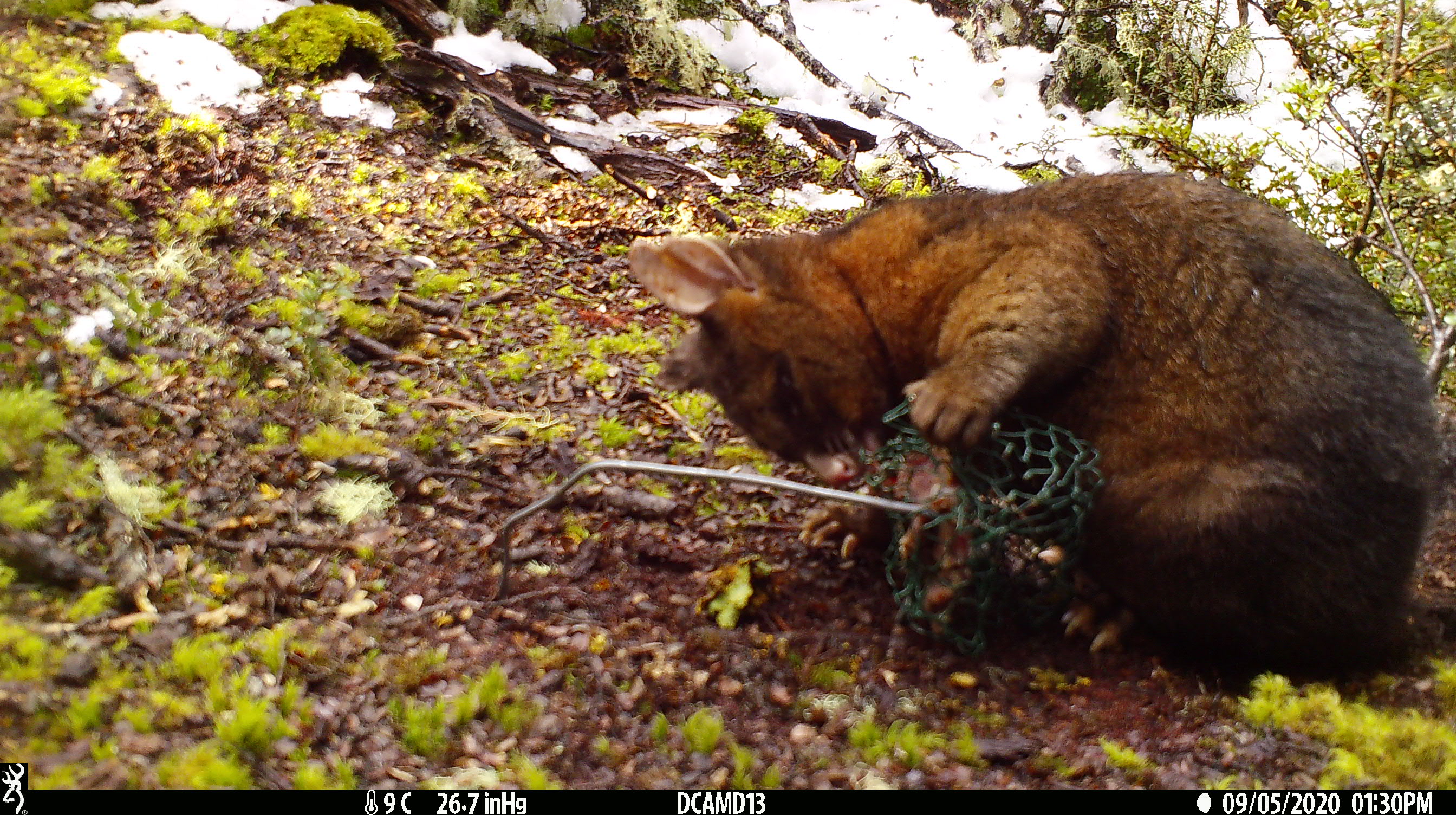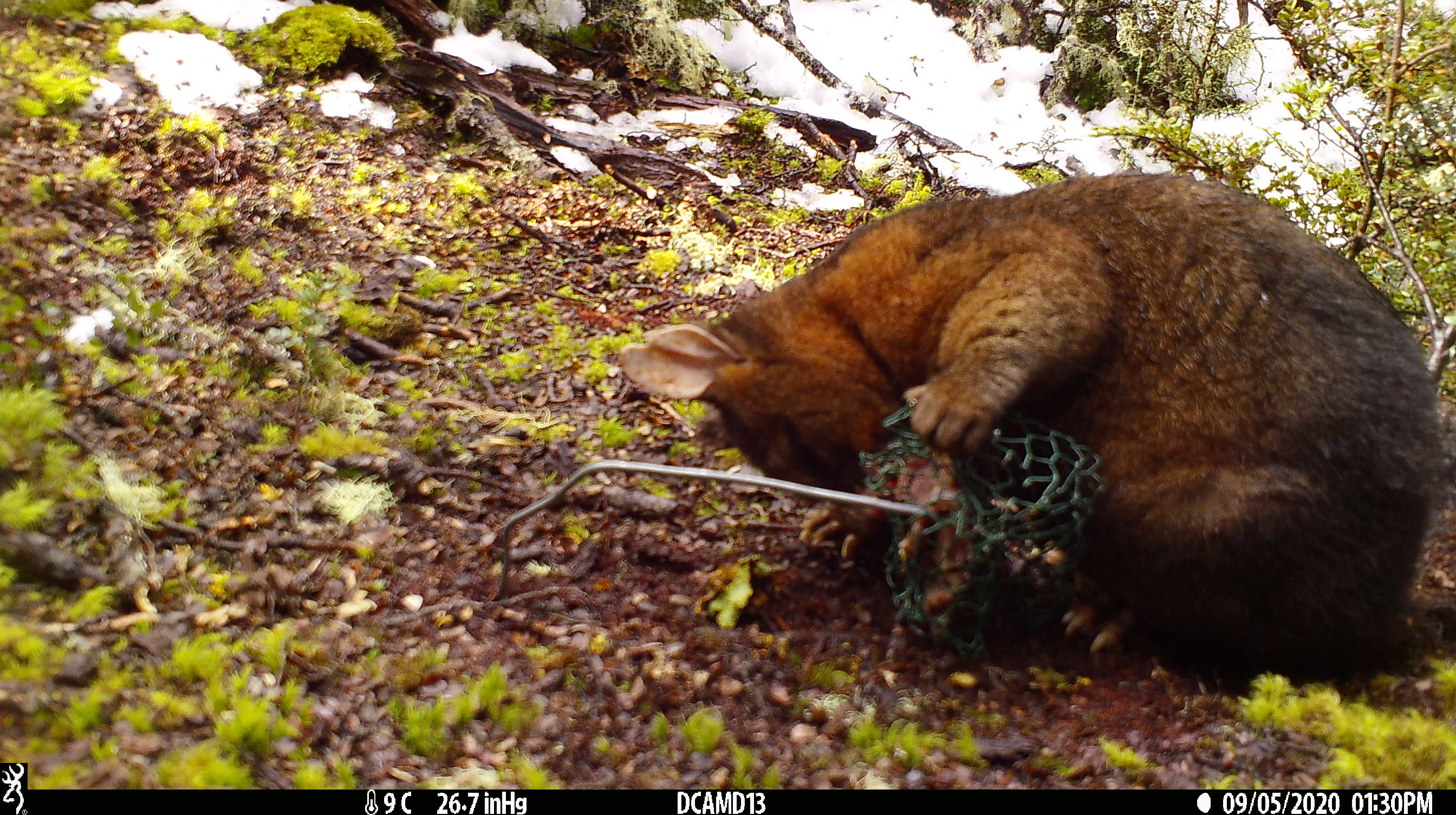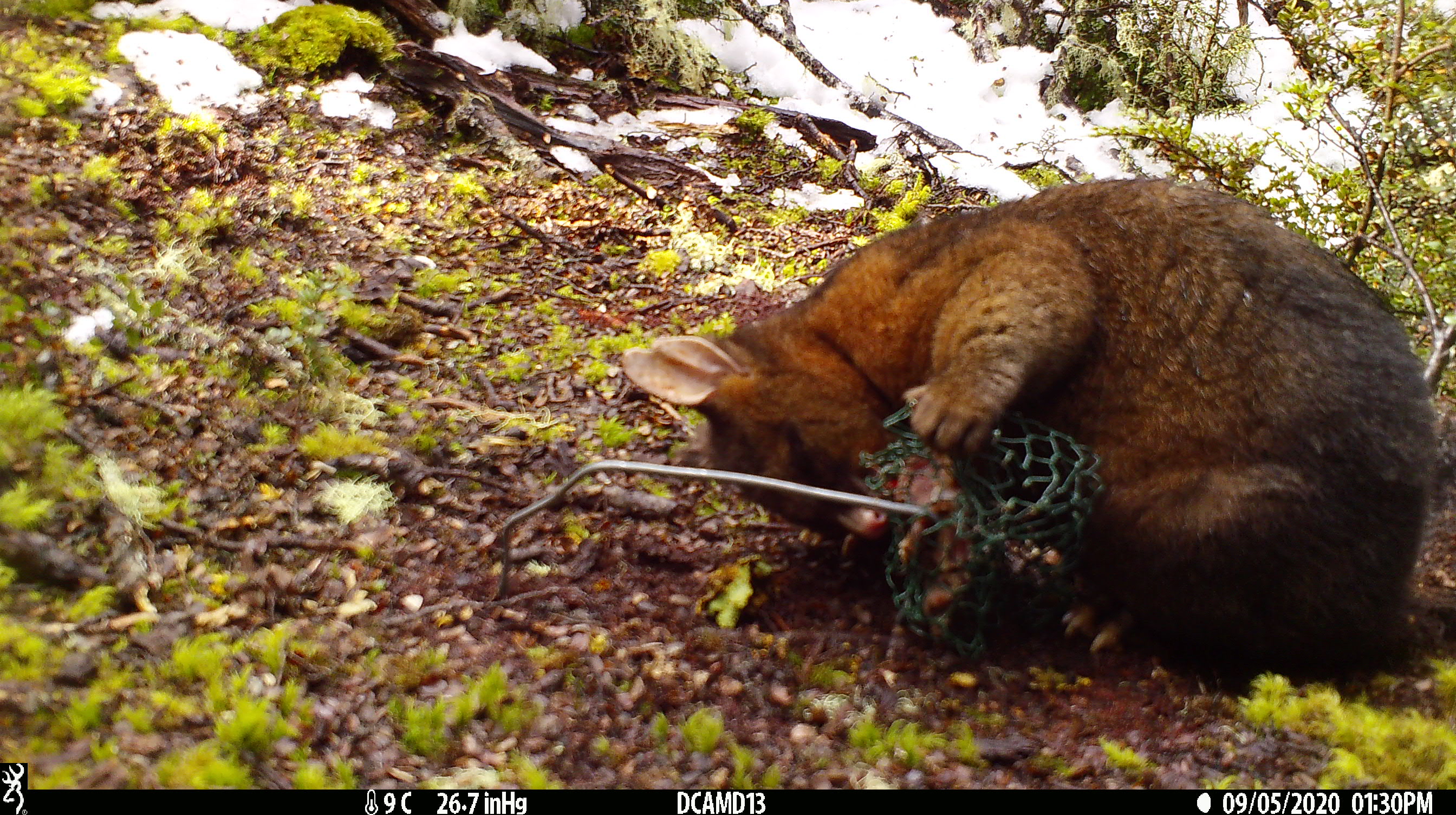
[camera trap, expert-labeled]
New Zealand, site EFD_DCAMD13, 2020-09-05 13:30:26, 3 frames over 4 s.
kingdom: Animalia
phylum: Chordata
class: Mammalia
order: Diprotodontia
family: Phalangeridae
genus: Trichosurus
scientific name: Trichosurus vulpecula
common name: common brushtail possum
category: possum